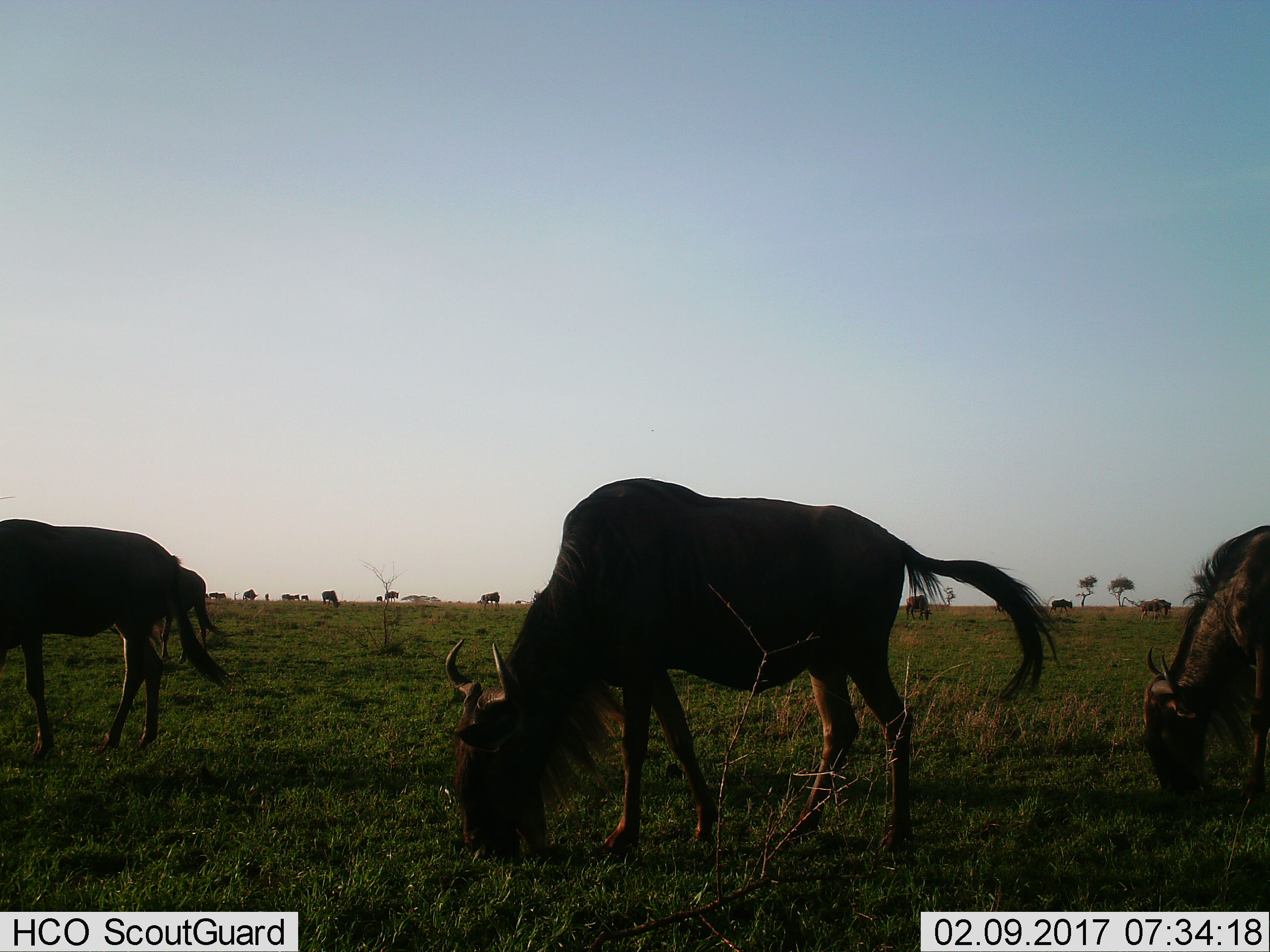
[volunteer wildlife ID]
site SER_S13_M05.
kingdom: Animalia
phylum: Chordata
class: Mammalia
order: Artiodactyla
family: Bovidae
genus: Connochaetes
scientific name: Connochaetes taurinus taurinus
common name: blue wildebeest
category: wildebeestblue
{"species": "wildebeestblue (blue wildebeest) (Connochaetes taurinus taurinus)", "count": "11-50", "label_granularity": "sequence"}